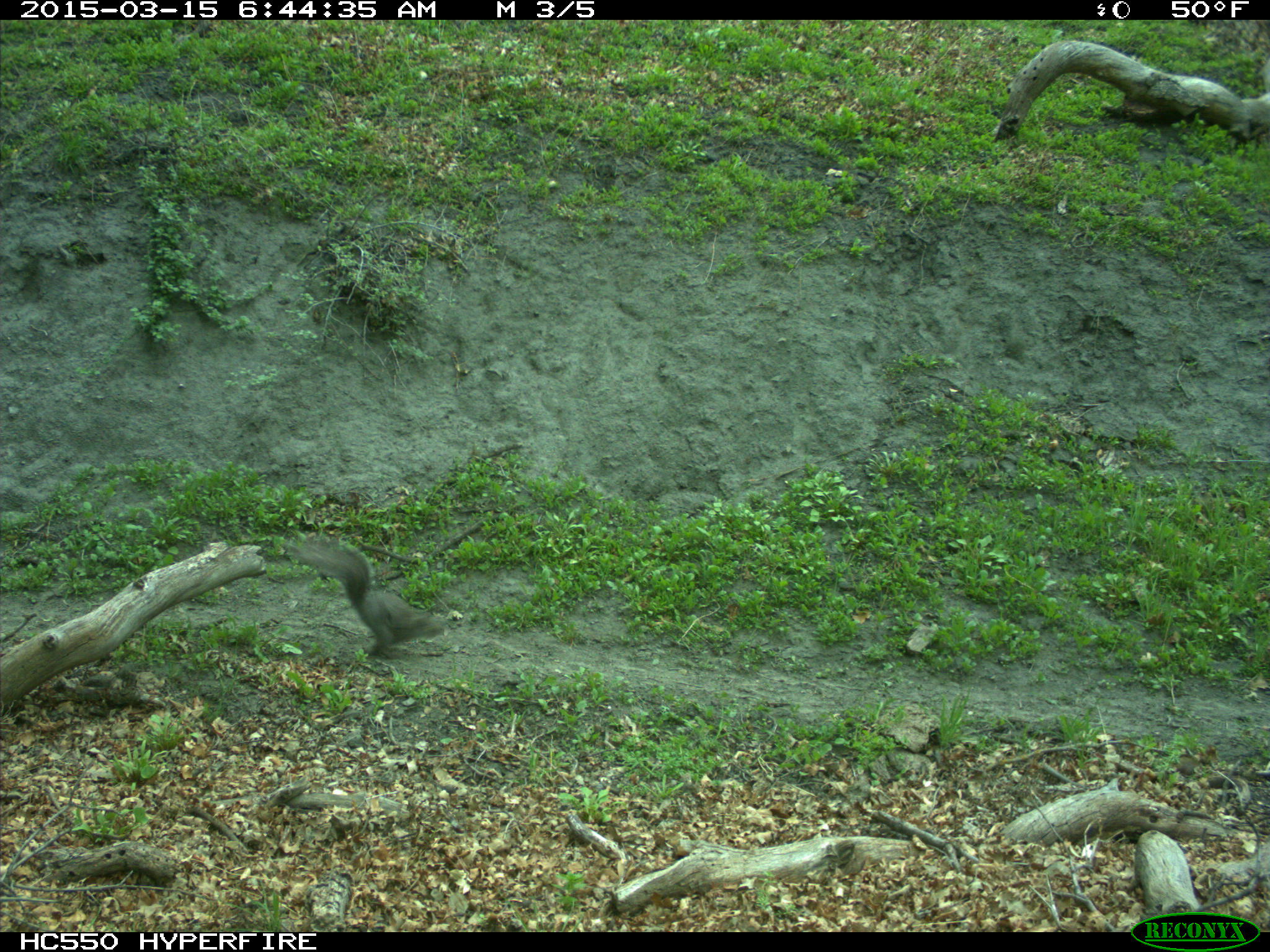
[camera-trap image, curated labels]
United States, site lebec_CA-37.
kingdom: Animalia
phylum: Chordata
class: Mammalia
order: Rodentia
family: Sciuridae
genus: Sciurus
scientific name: Sciurus carolinensis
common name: eastern gray squirrel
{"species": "Sciurus carolinensis (eastern gray squirrel)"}